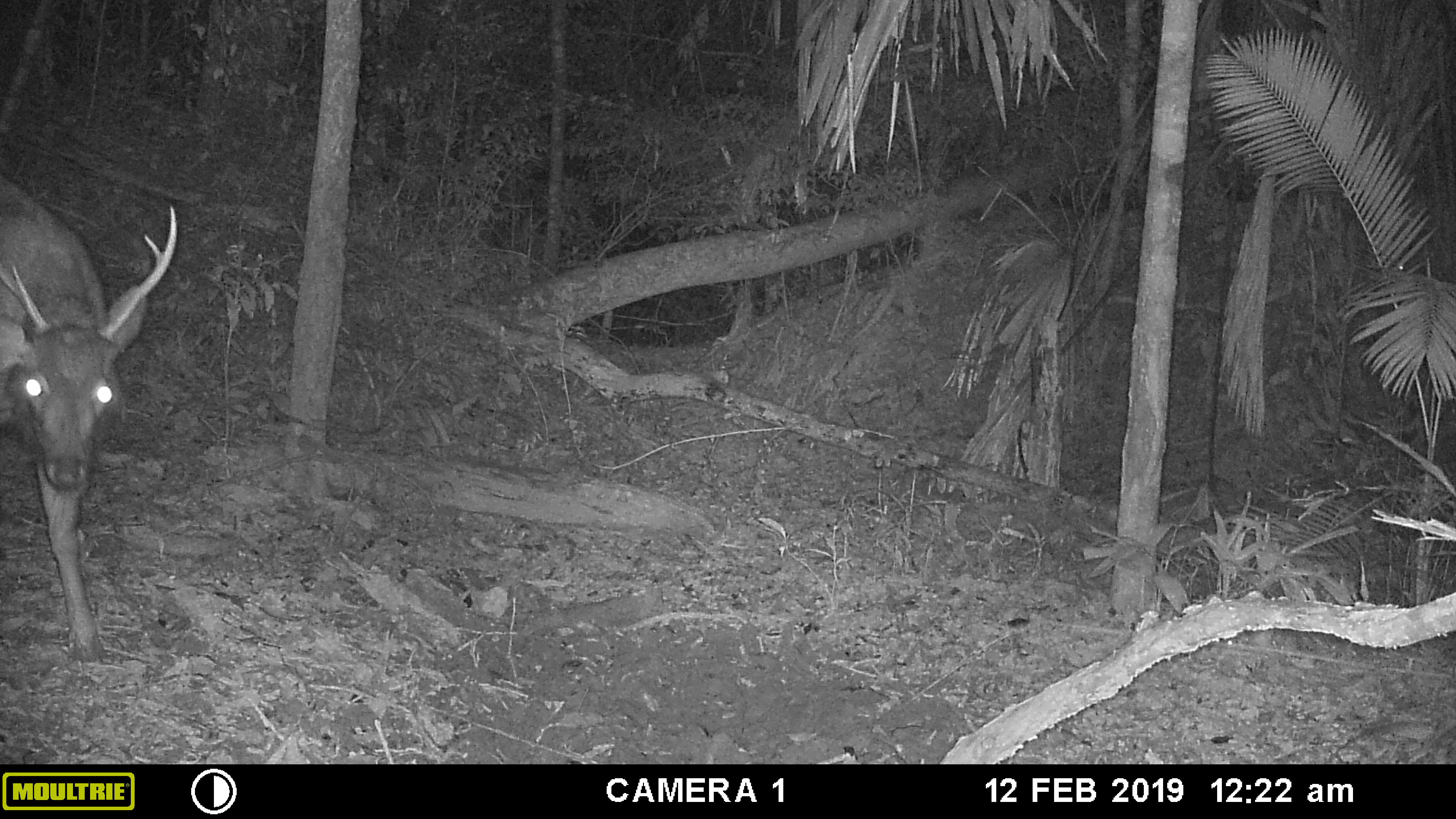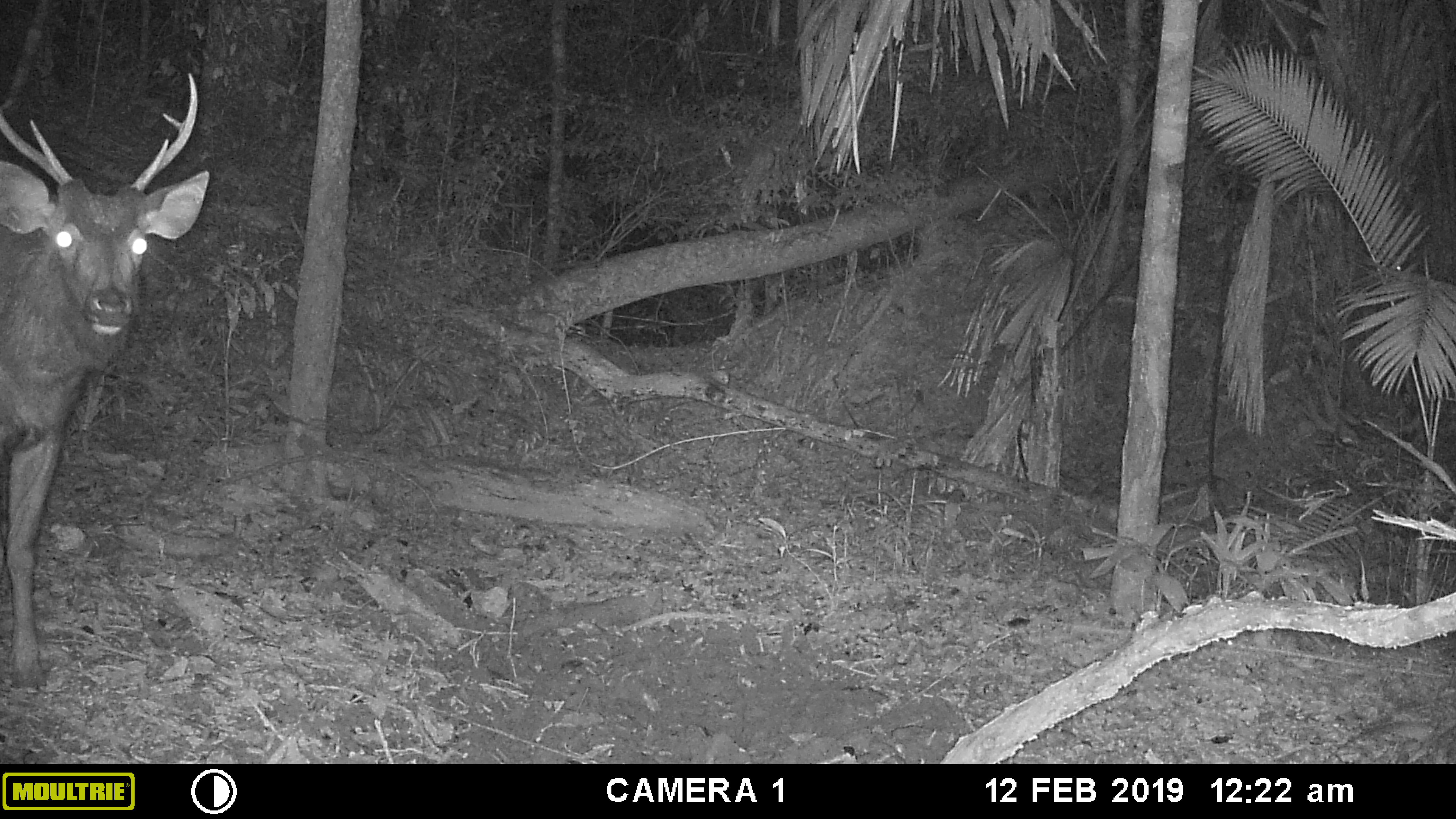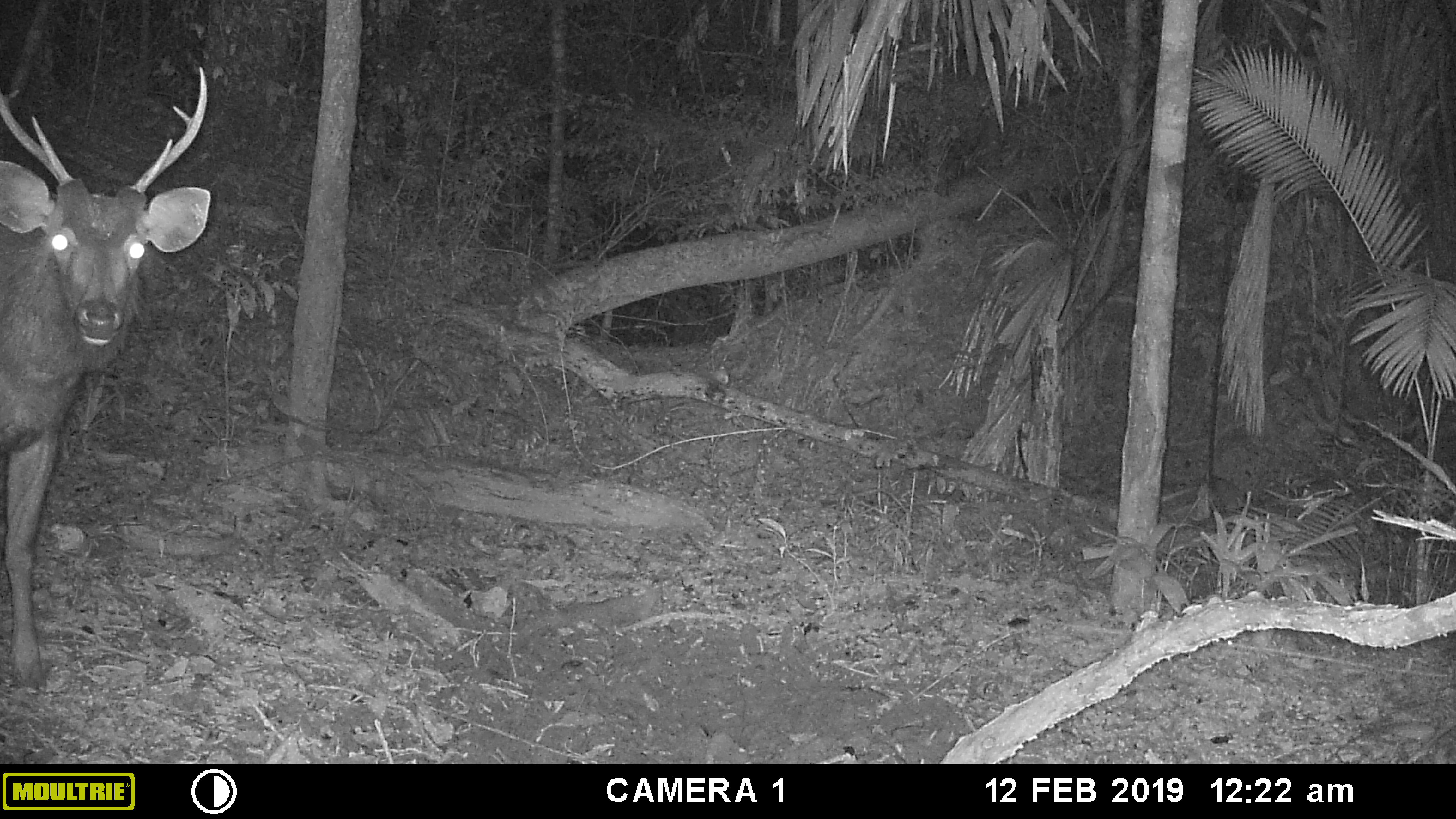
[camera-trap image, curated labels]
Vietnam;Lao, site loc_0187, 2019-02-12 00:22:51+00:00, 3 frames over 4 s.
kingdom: Animalia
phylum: Chordata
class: Mammalia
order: Artiodactyla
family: Cervidae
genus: Rusa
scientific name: Rusa unicolor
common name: sambar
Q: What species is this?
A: Sambar (Rusa unicolor).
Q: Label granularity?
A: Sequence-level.